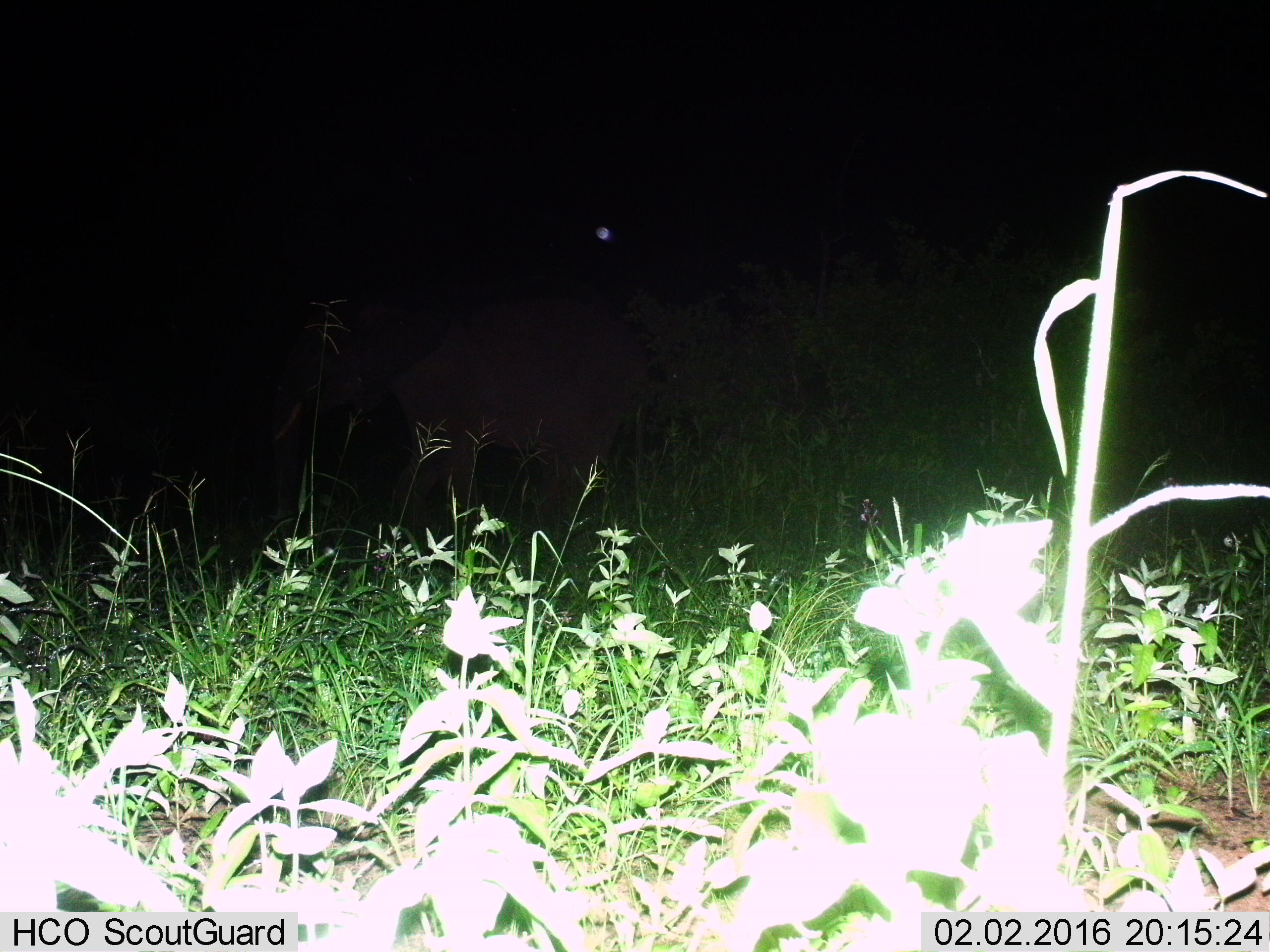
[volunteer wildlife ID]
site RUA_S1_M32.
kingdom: Animalia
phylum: Chordata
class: Mammalia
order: Proboscidea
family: Elephantidae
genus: Loxodonta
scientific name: Loxodonta africana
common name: african bush elephant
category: elephant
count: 1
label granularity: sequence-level